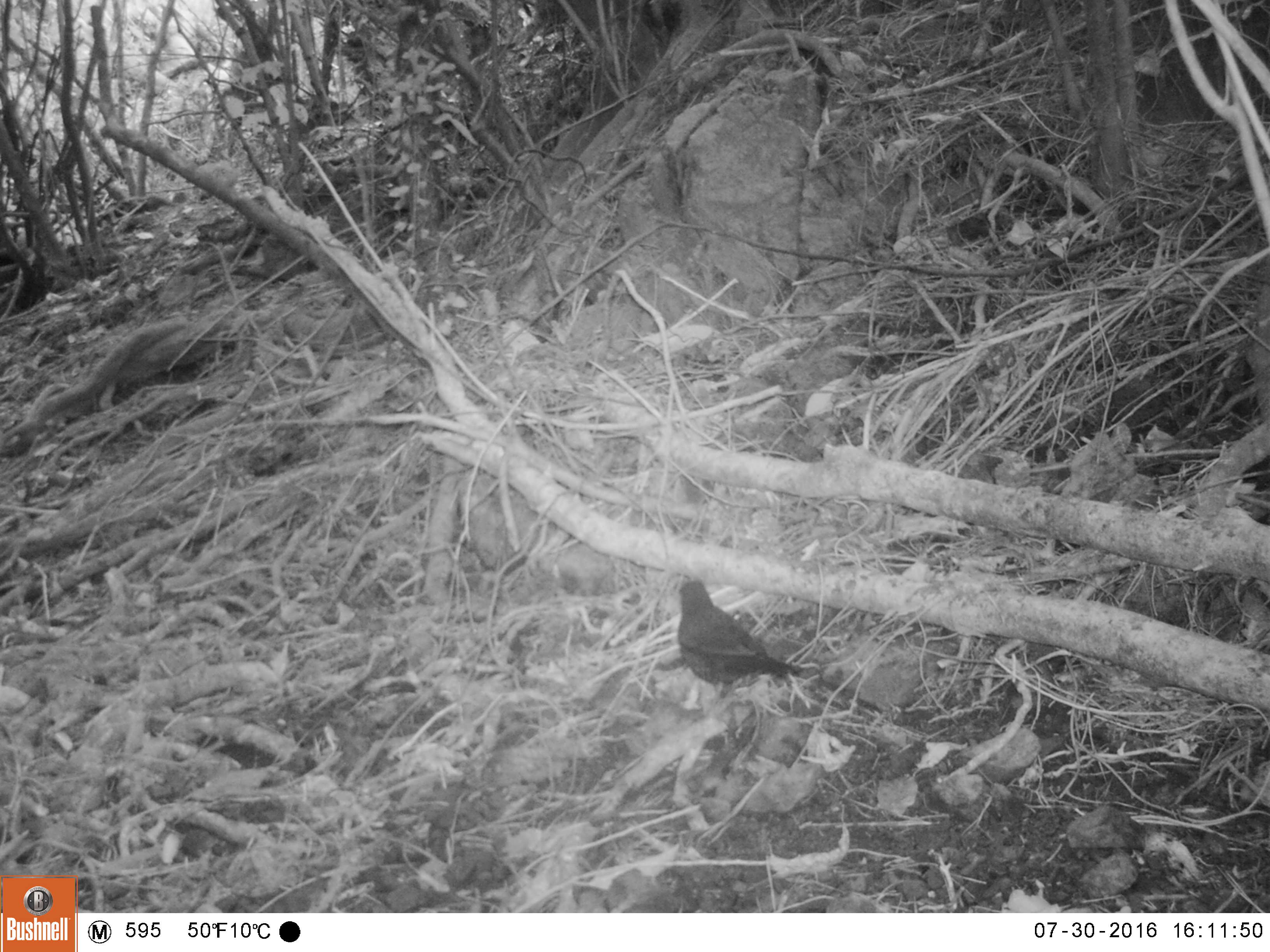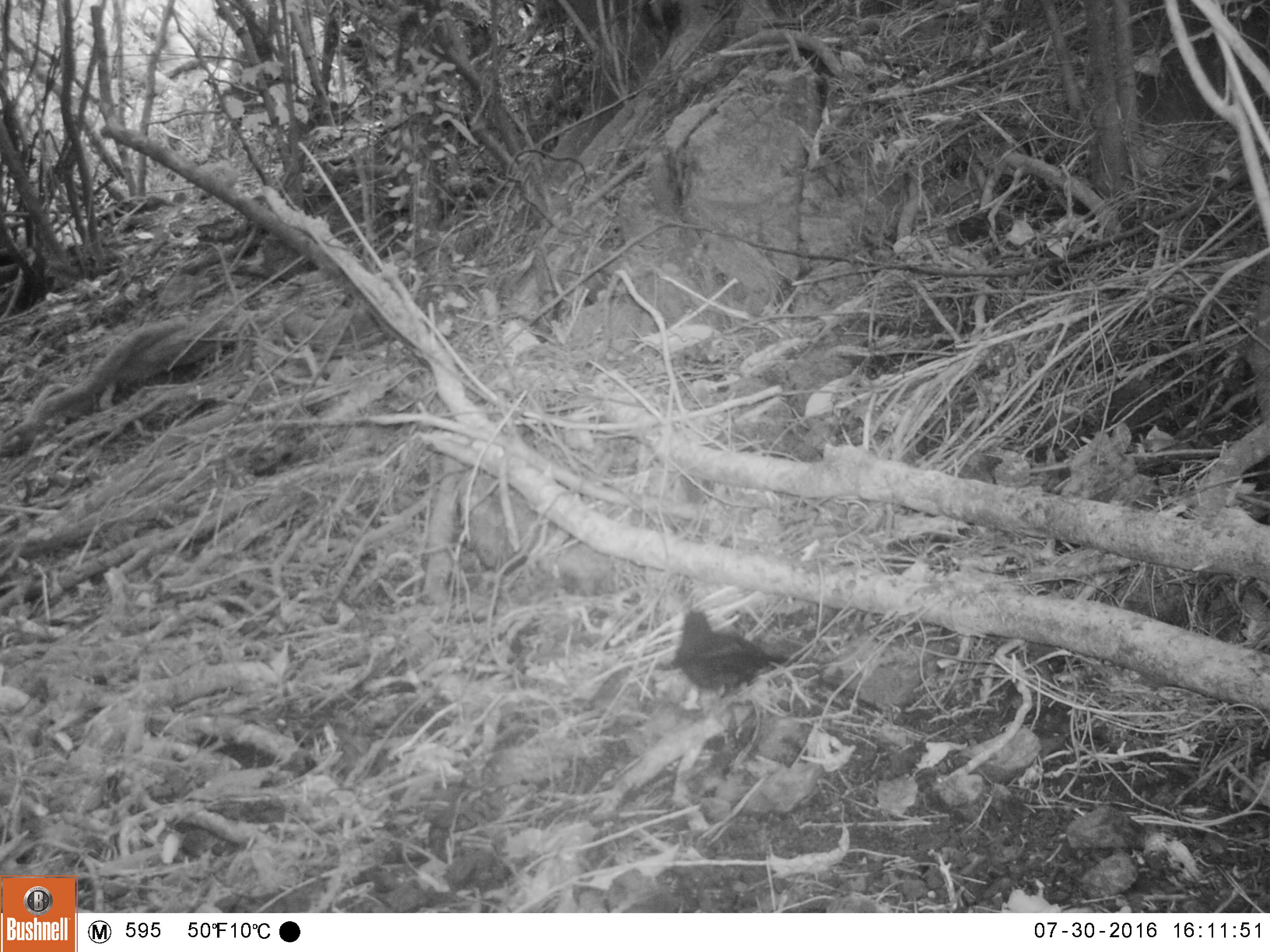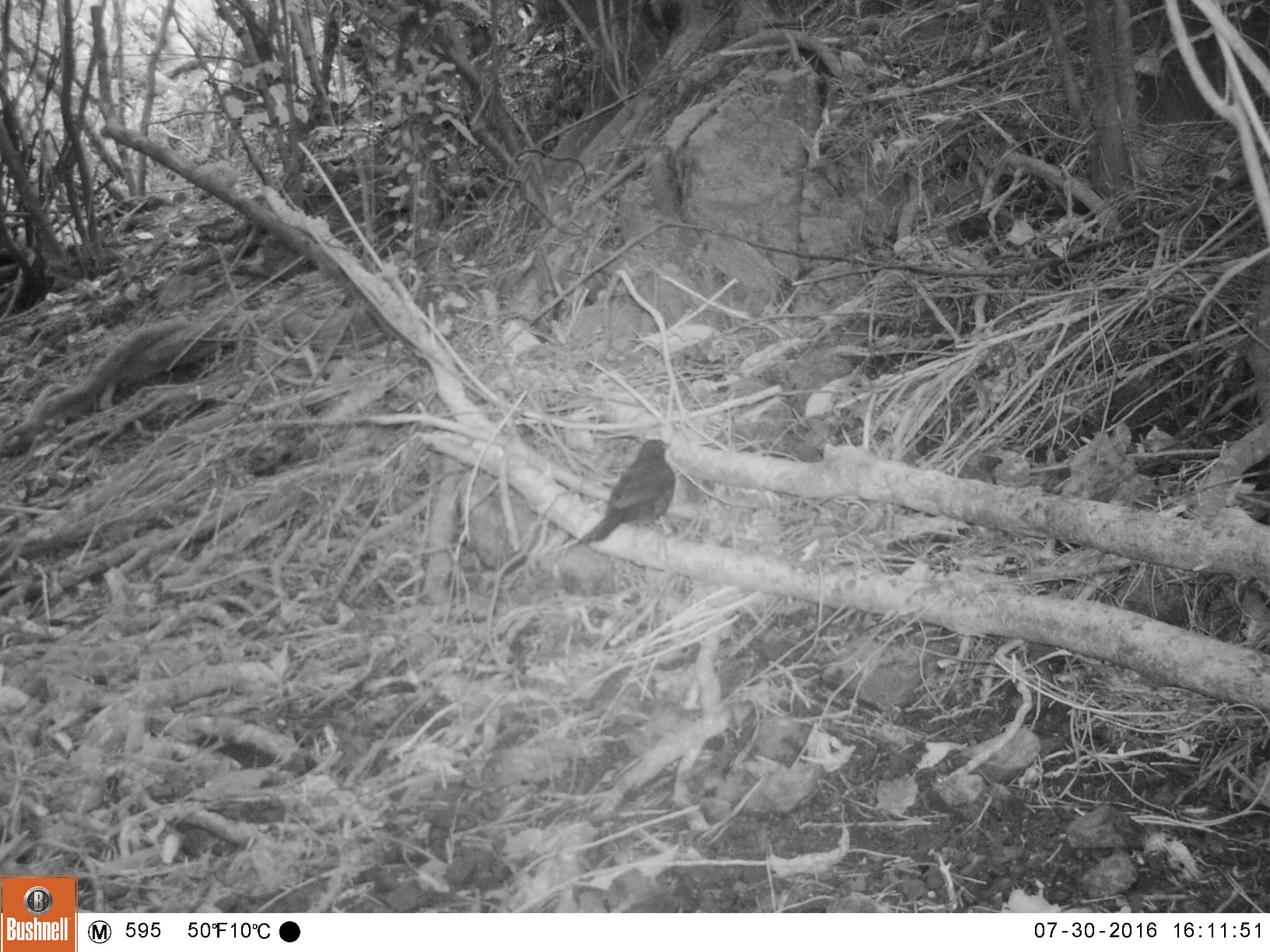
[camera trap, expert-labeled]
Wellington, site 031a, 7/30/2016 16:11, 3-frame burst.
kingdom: Animalia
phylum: Chordata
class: Aves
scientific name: Aves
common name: bird